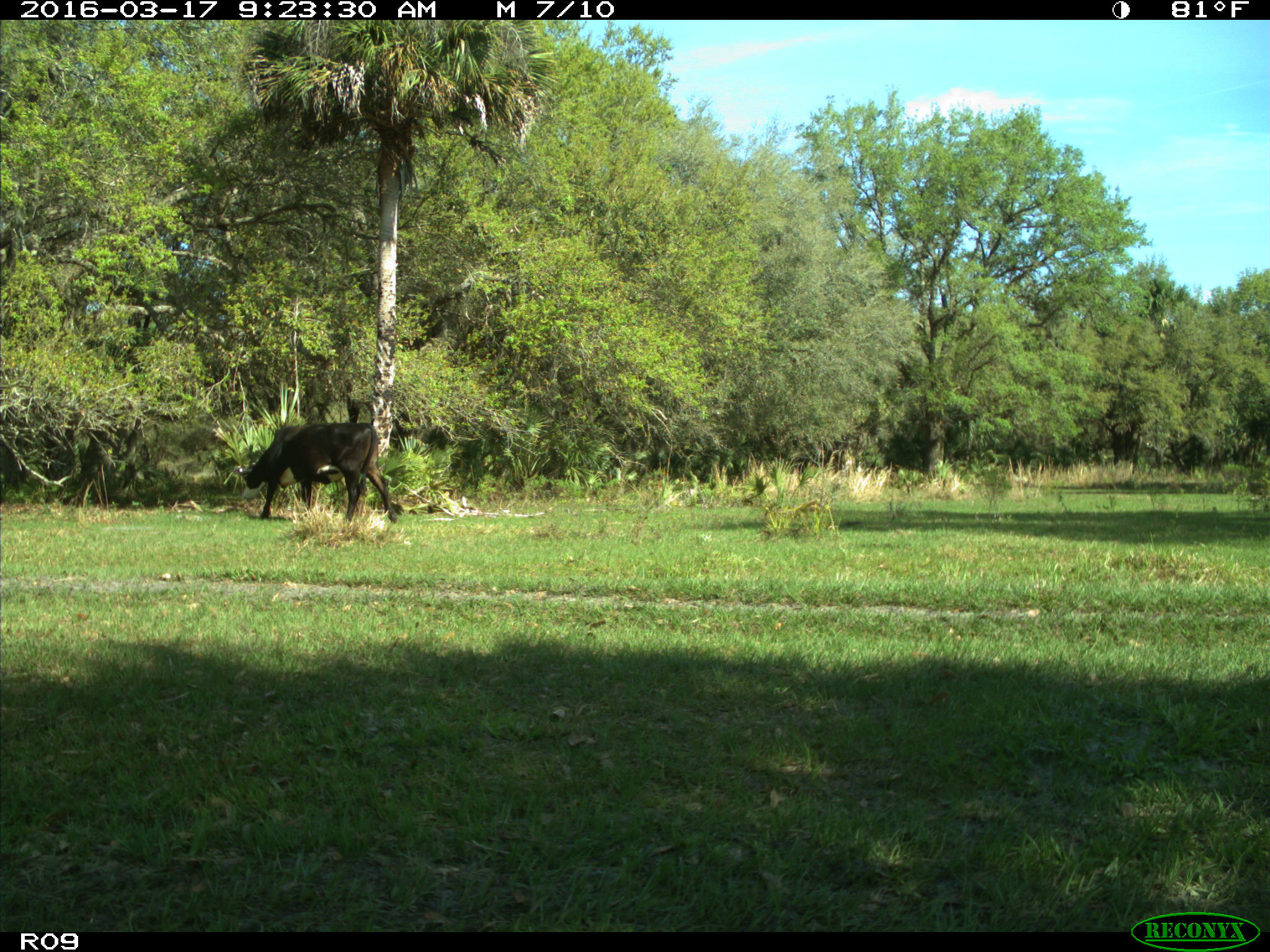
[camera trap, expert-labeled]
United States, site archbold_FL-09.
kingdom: Animalia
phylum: Chordata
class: Mammalia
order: Artiodactyla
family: Bovidae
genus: Bos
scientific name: Bos taurus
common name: domestic cow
Bos taurus (domestic cow).